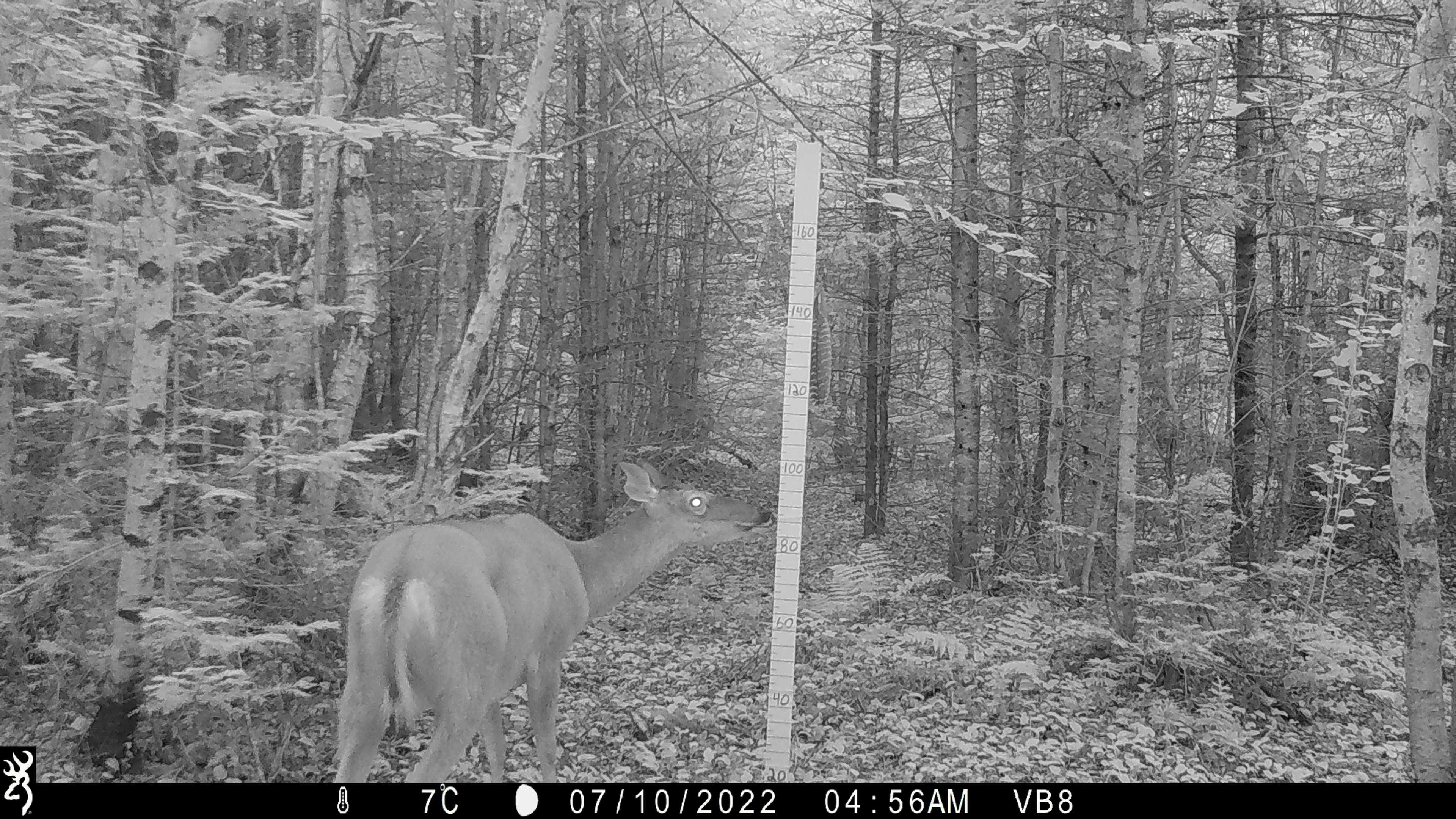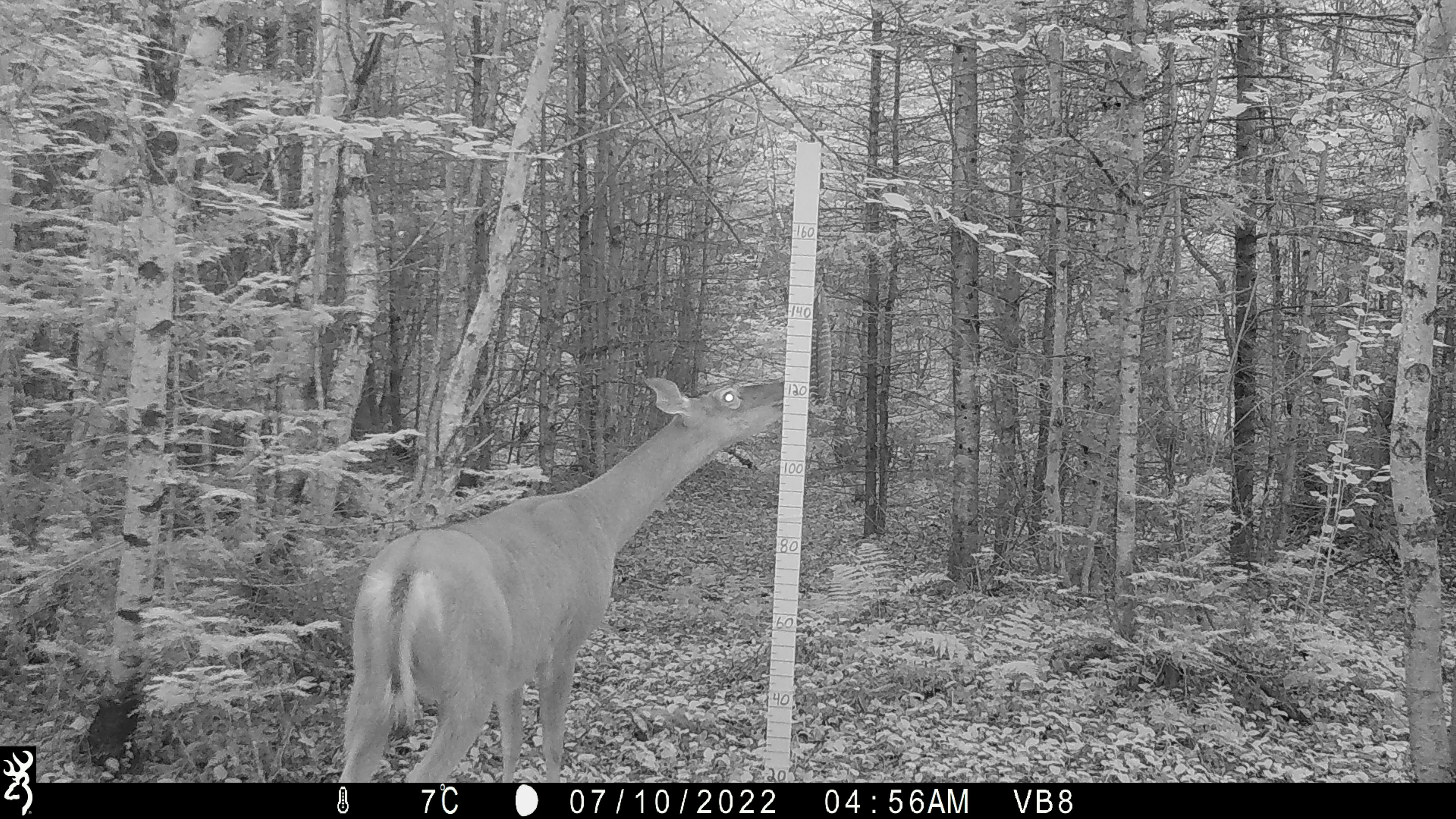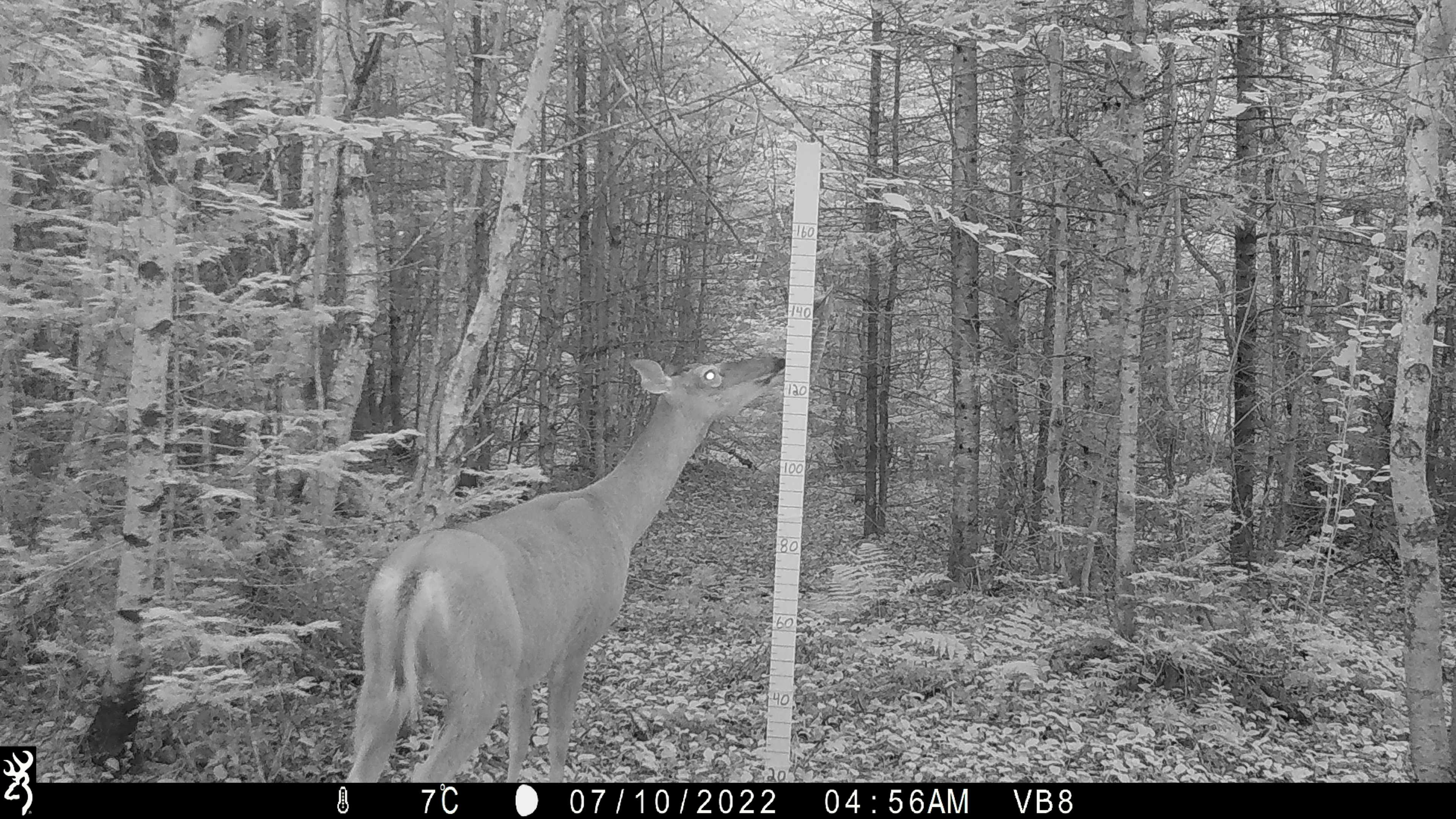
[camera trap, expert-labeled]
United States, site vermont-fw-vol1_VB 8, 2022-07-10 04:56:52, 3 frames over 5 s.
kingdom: Animalia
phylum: Chordata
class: Mammalia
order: Artiodactyla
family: Cervidae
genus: Odocoileus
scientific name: Odocoileus virginianus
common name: white-tailed deer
White-tailed deer (Odocoileus virginianus).